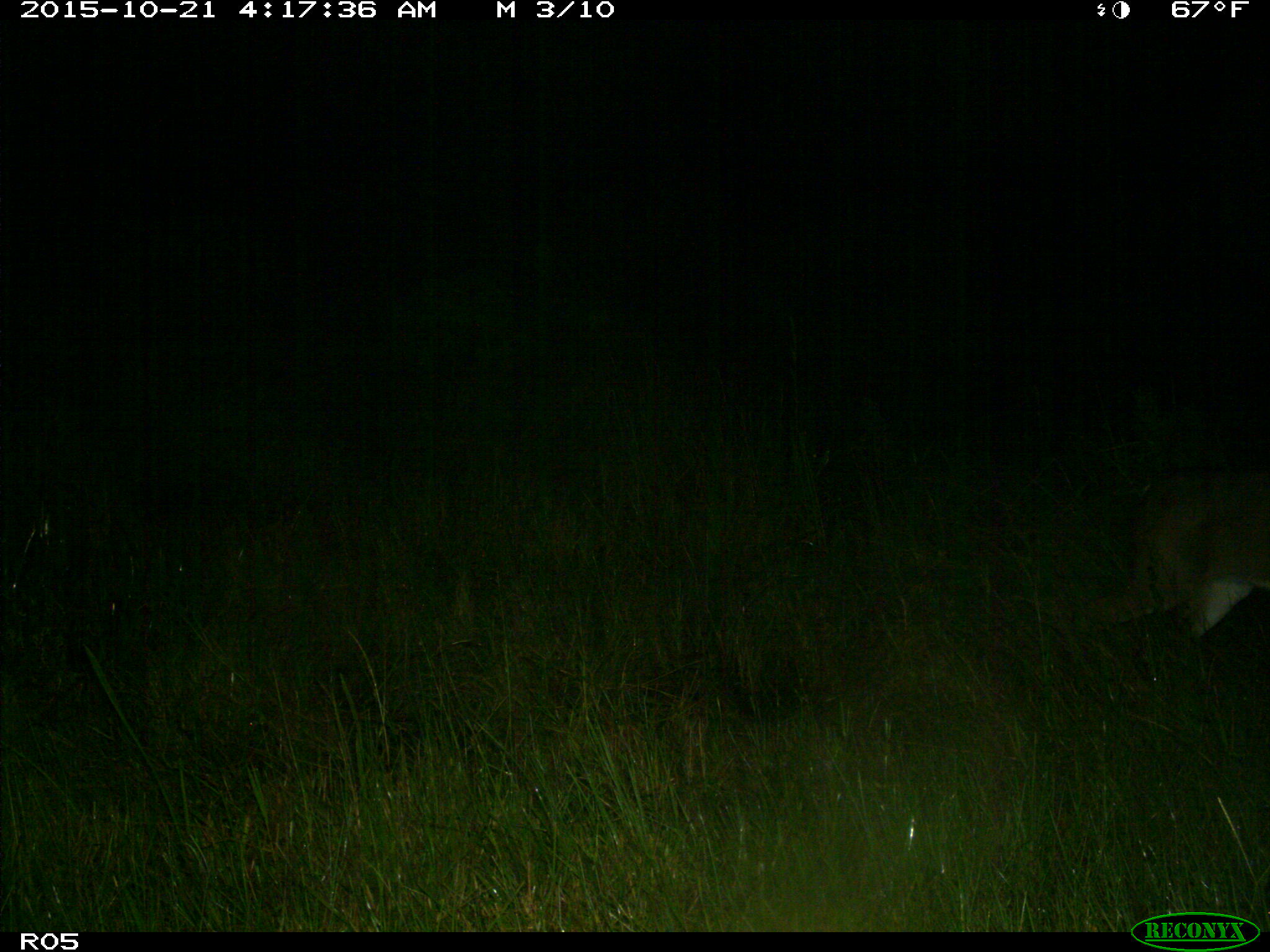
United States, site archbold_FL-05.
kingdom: Animalia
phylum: Chordata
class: Mammalia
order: Artiodactyla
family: Cervidae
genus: Odocoileus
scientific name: Odocoileus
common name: deer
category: unidentified deer